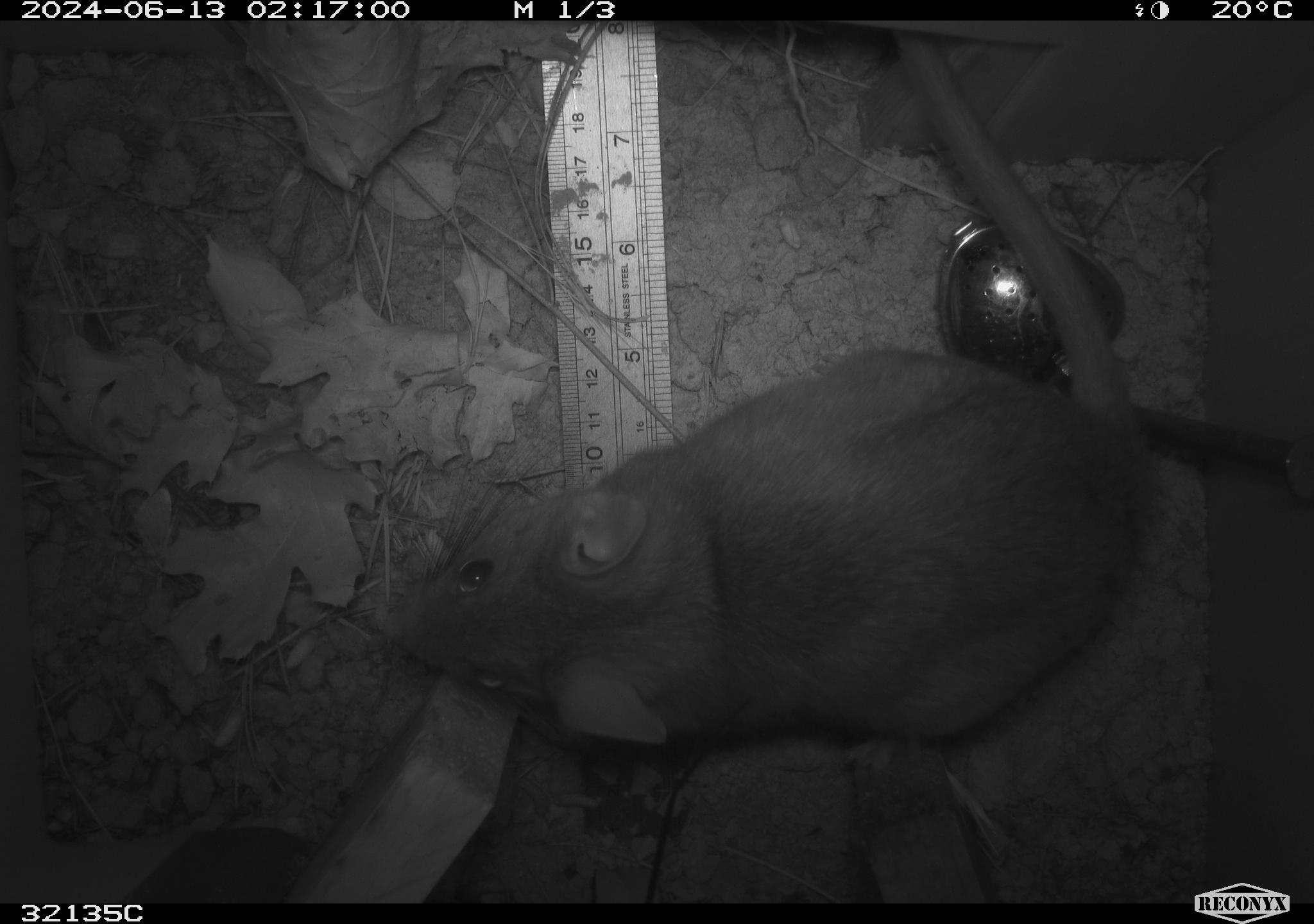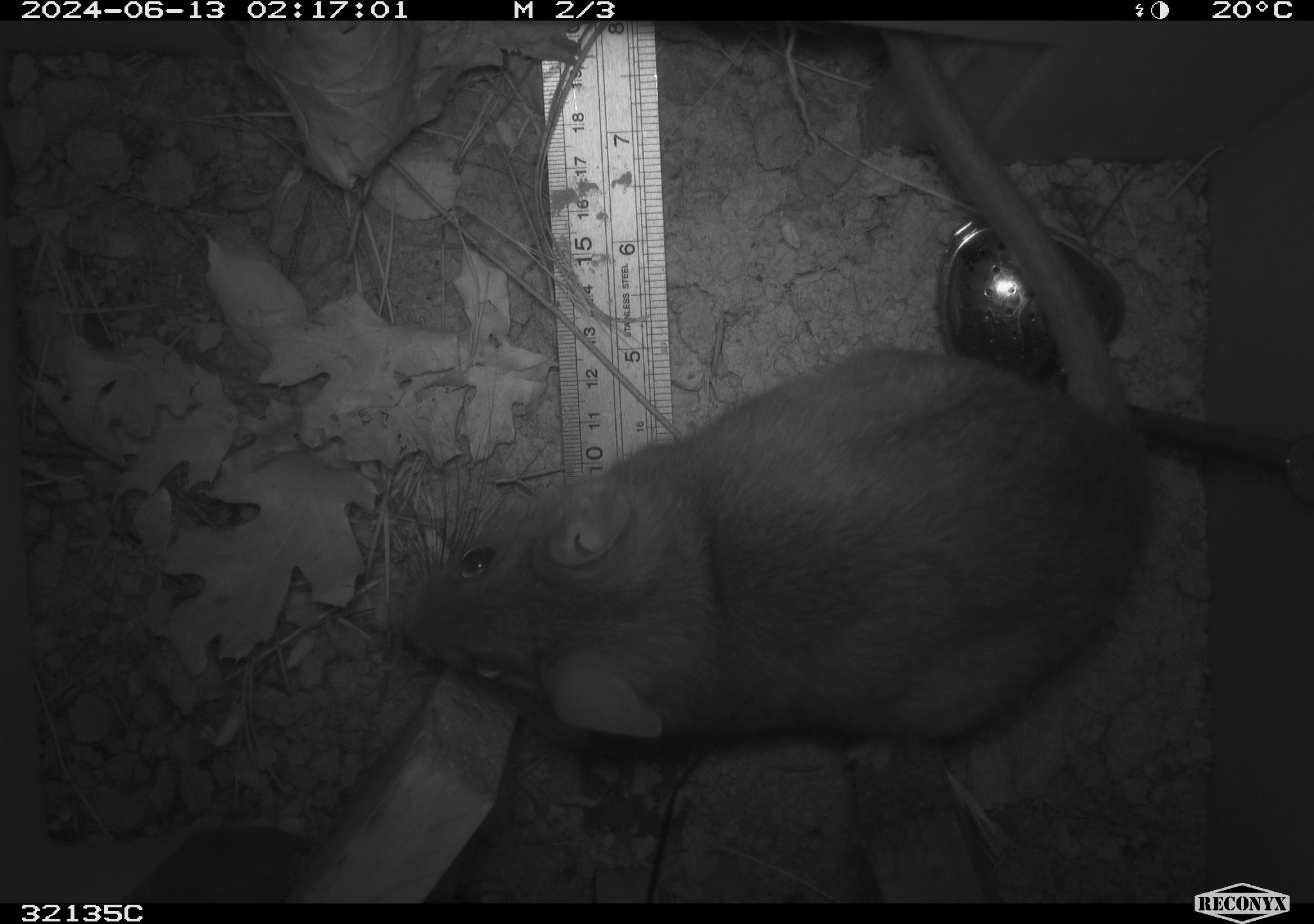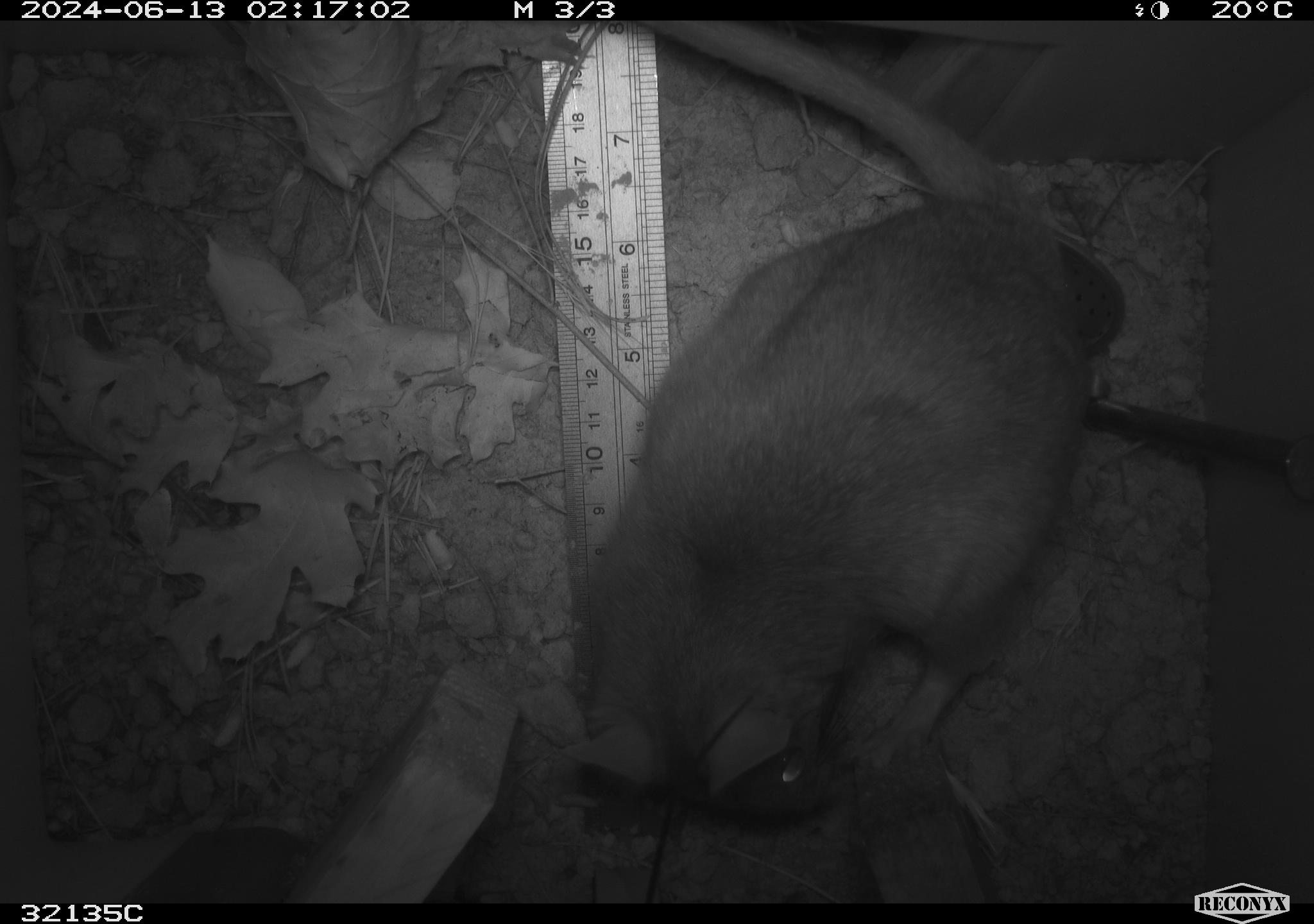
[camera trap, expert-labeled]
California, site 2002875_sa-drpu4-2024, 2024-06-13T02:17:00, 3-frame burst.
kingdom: Animalia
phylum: Chordata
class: Mammalia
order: Rodentia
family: Cricetidae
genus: Neotoma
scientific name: Neotoma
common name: pack rat or woodrat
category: neotoma species